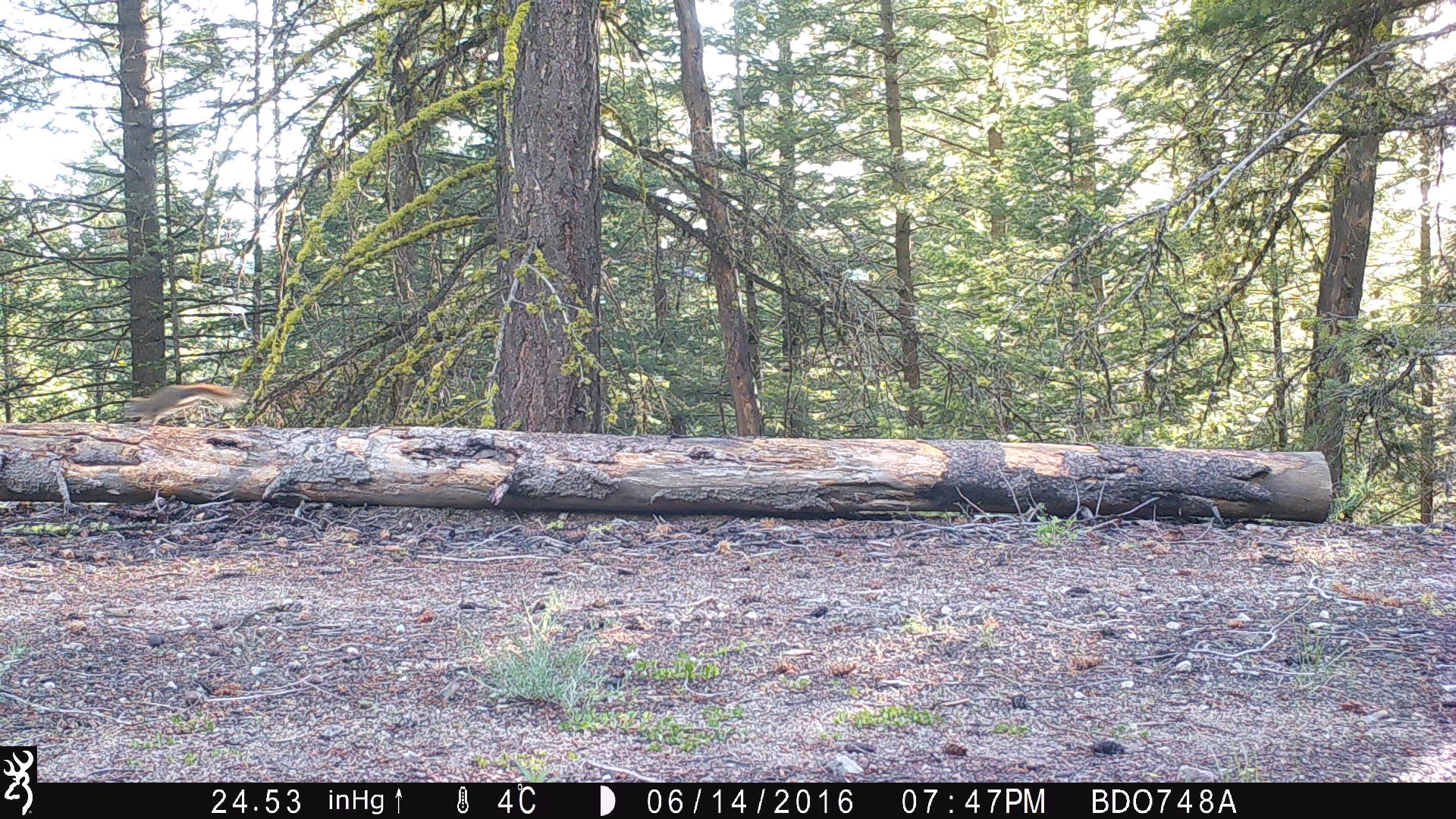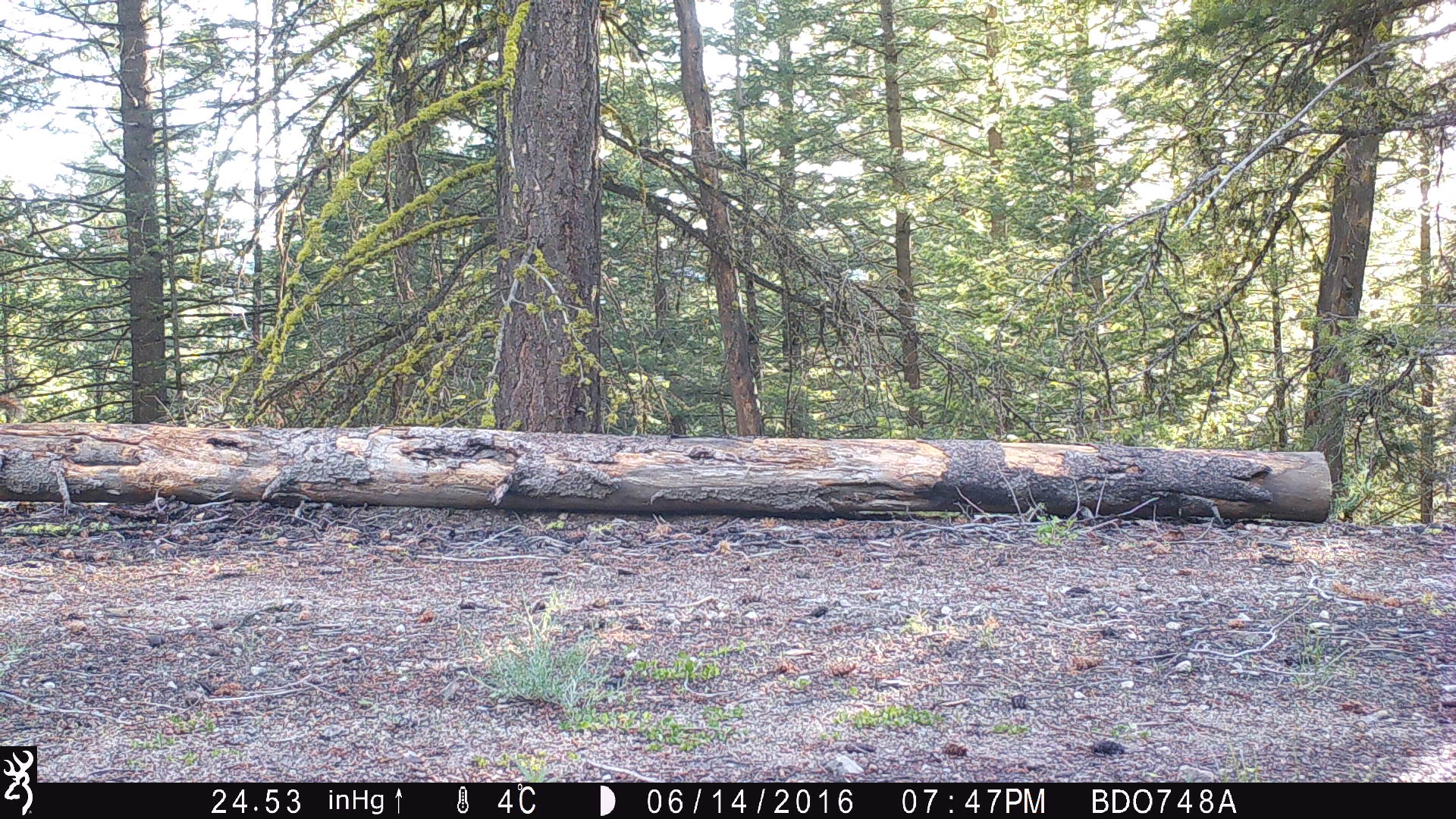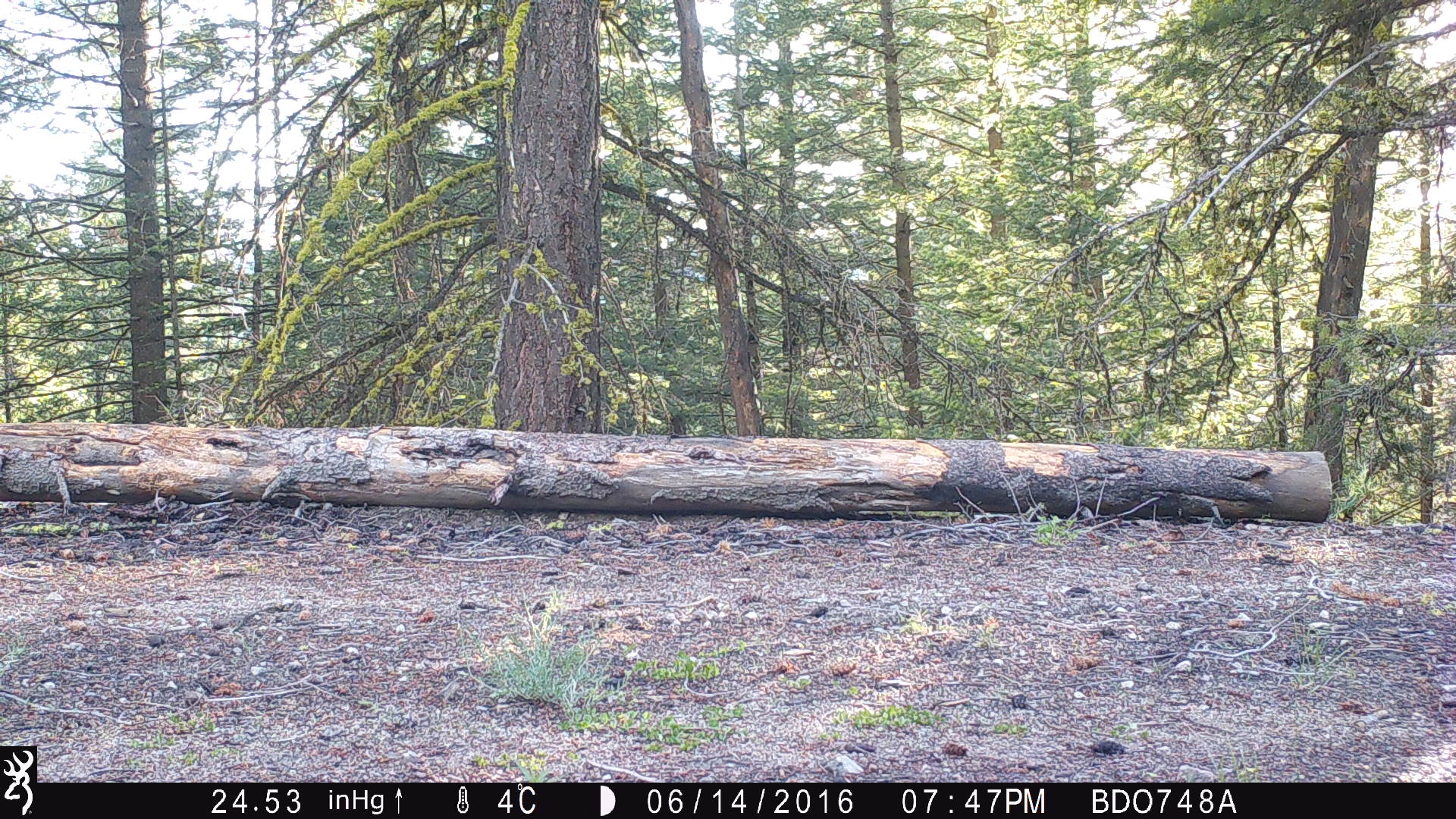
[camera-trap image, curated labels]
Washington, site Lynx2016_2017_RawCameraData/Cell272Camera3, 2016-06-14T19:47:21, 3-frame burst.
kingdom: Animalia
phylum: Chordata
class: Mammalia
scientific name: Mammalia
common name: small mammal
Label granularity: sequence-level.